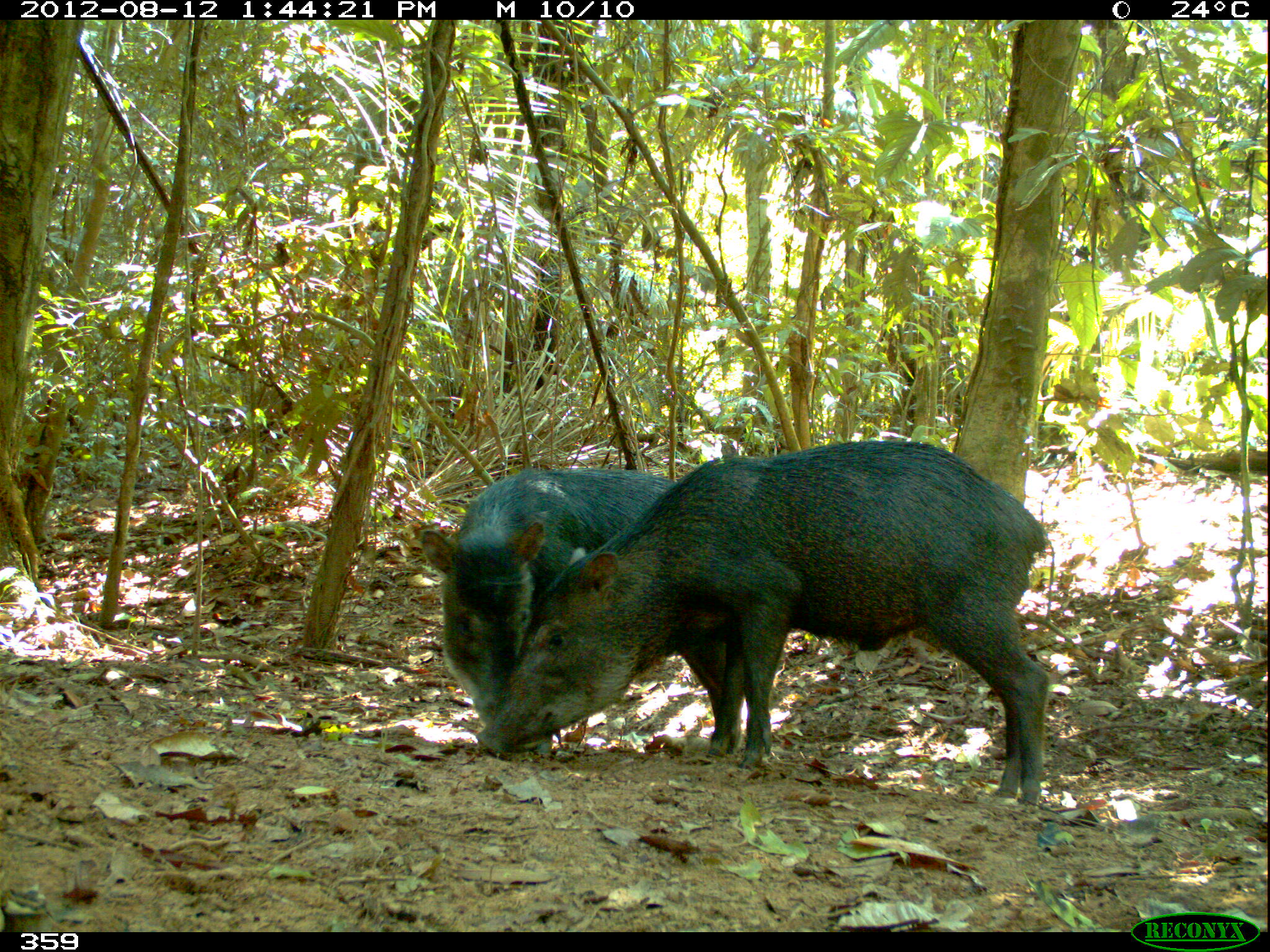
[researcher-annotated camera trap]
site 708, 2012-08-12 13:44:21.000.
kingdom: Animalia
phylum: Chordata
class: Mammalia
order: Artiodactyla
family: Tayassuidae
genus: Tayassu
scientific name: Tayassu pecari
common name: white-lipped peccary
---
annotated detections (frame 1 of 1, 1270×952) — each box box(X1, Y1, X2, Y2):
tayassu pecari: box(473, 440, 1050, 807); box(417, 465, 744, 759)